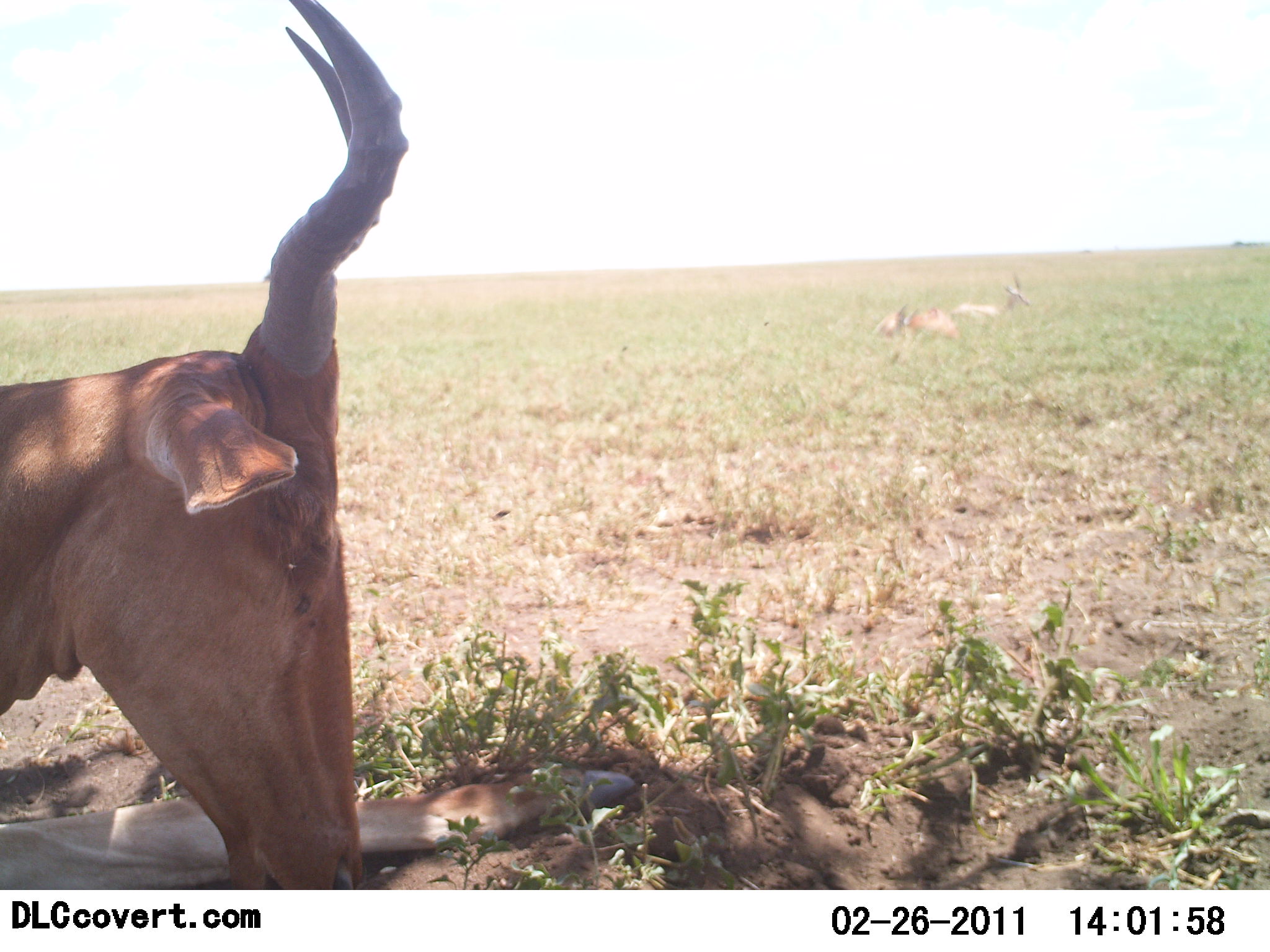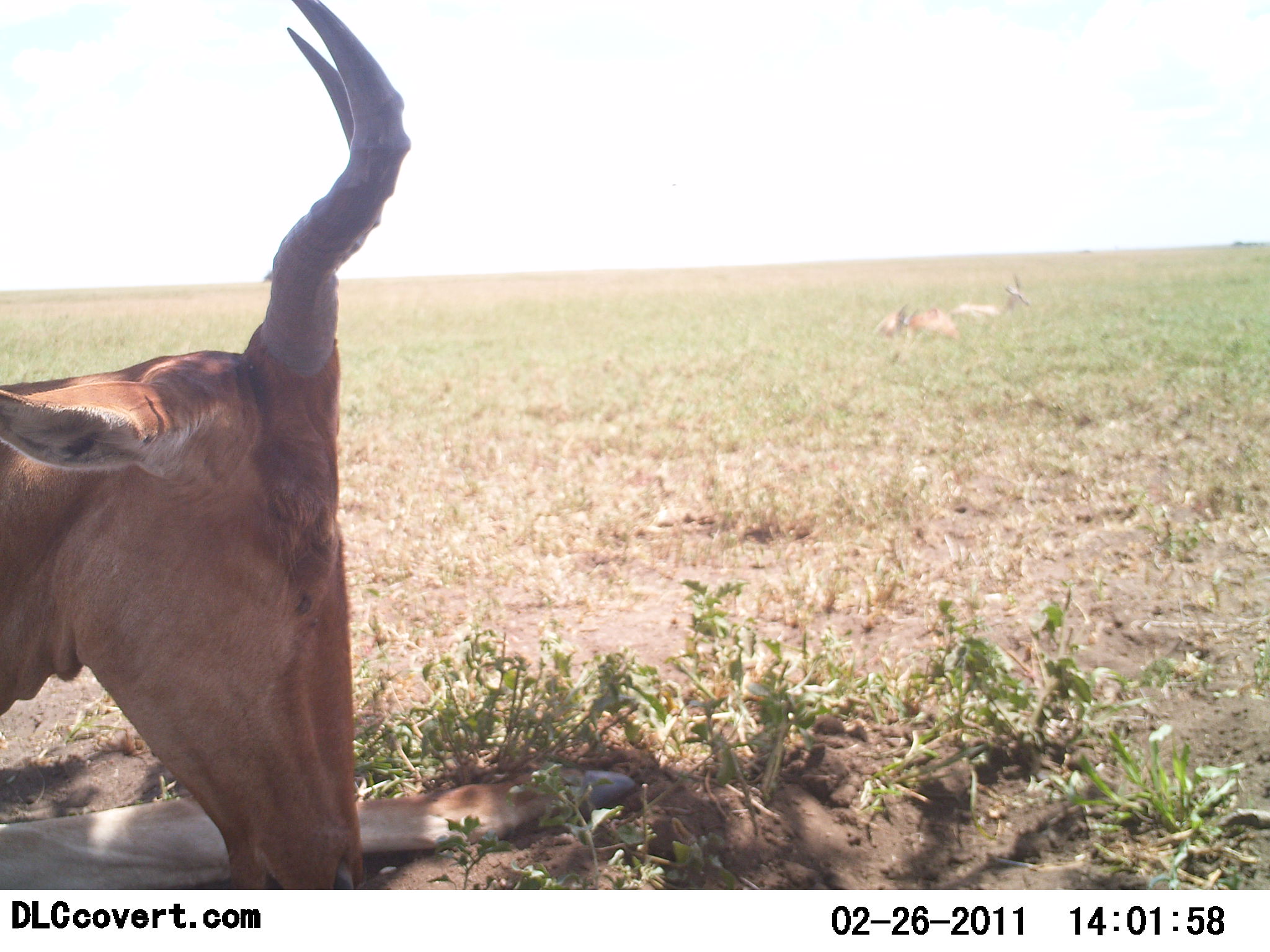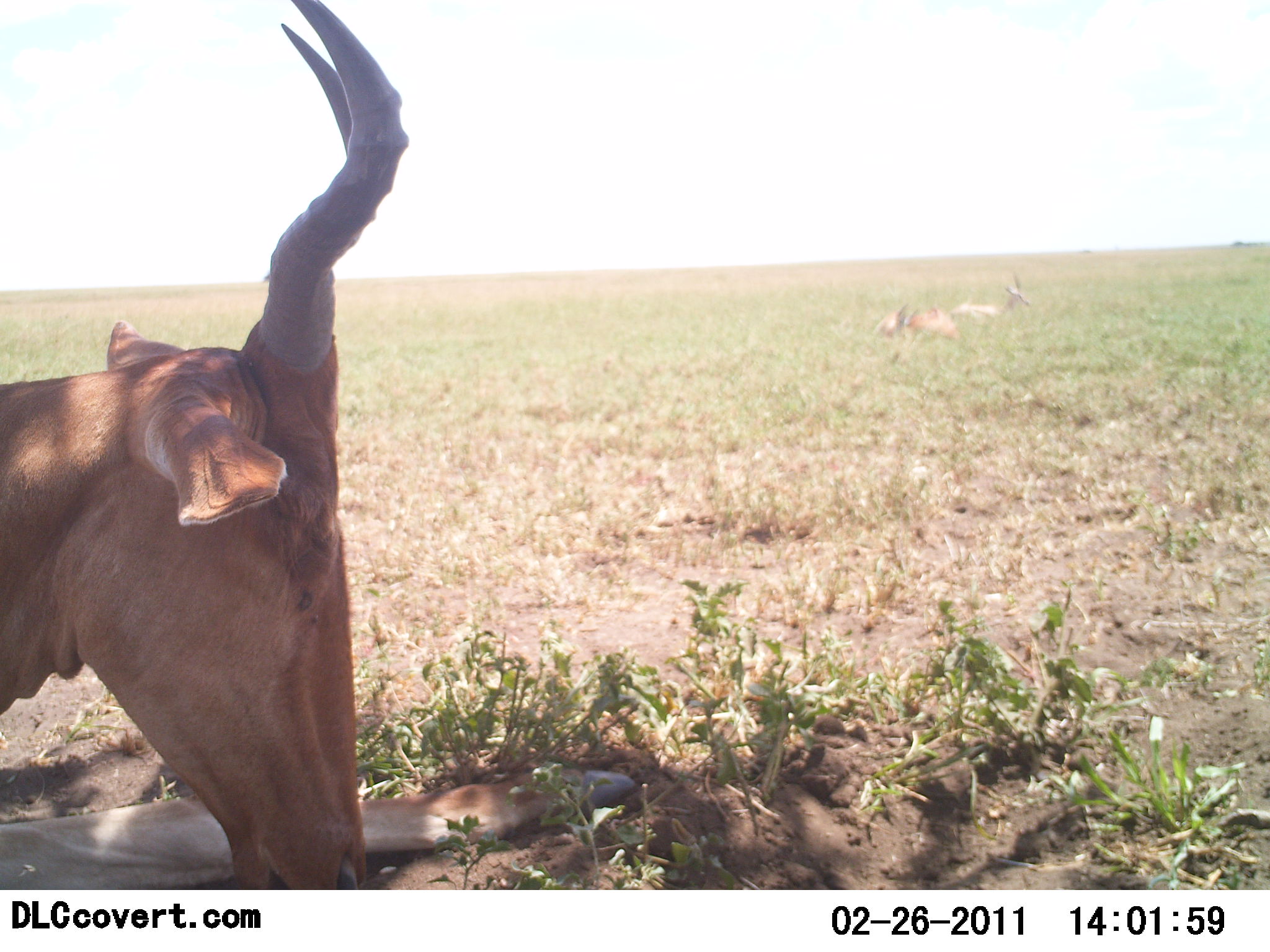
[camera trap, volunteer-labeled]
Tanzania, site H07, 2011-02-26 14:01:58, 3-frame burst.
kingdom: Animalia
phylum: Chordata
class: Mammalia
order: Artiodactyla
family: Bovidae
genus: Alcelaphus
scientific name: Alcelaphus buselaphus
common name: hartebeest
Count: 1.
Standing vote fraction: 29%.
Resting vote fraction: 86%.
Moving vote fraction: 0%.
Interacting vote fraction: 0%.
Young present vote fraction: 0%.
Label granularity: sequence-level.